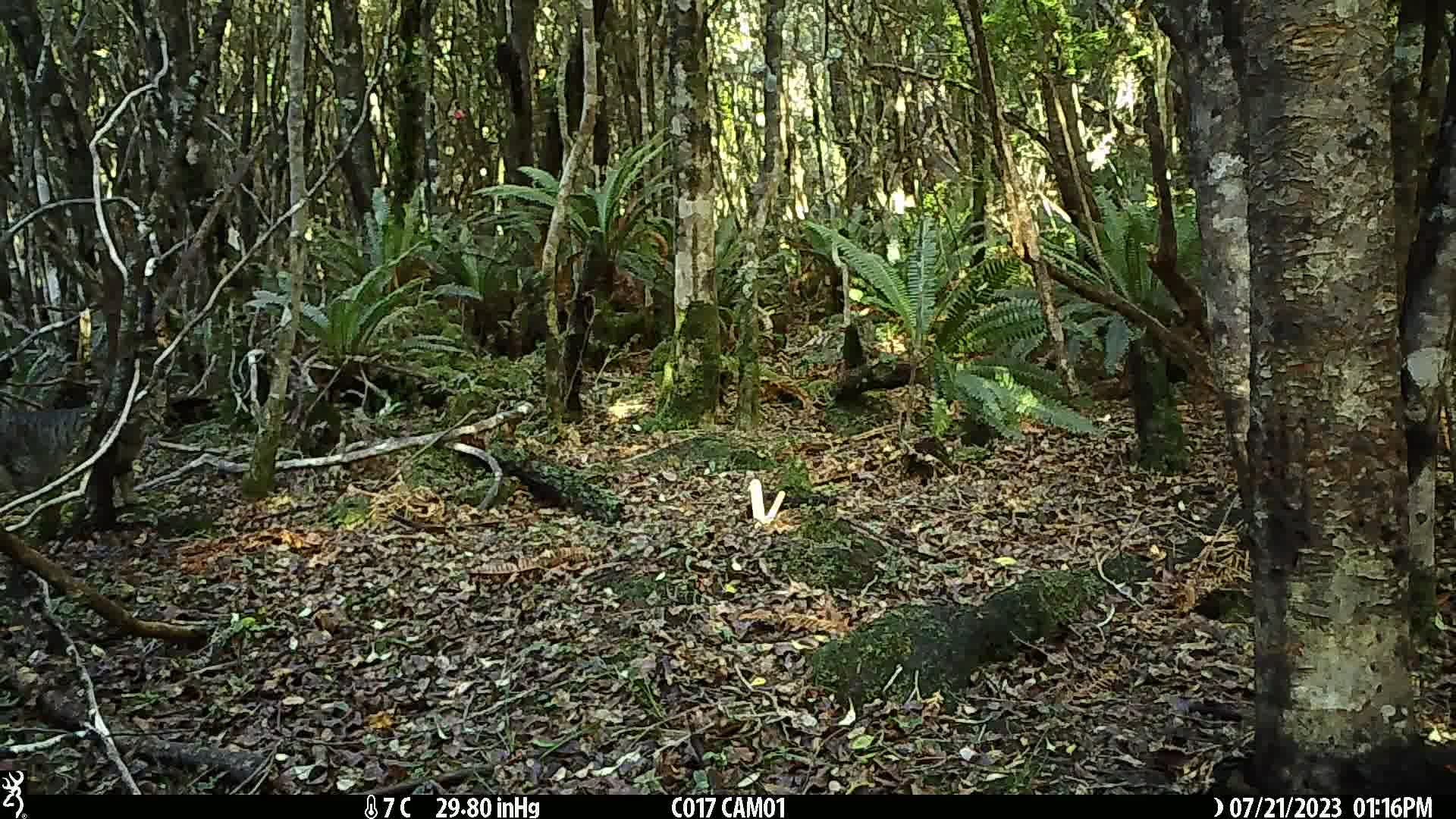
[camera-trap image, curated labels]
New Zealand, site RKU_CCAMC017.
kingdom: Animalia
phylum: Chordata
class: Mammalia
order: Carnivora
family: Felidae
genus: Felis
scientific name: Felis catus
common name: domestic cat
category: cat